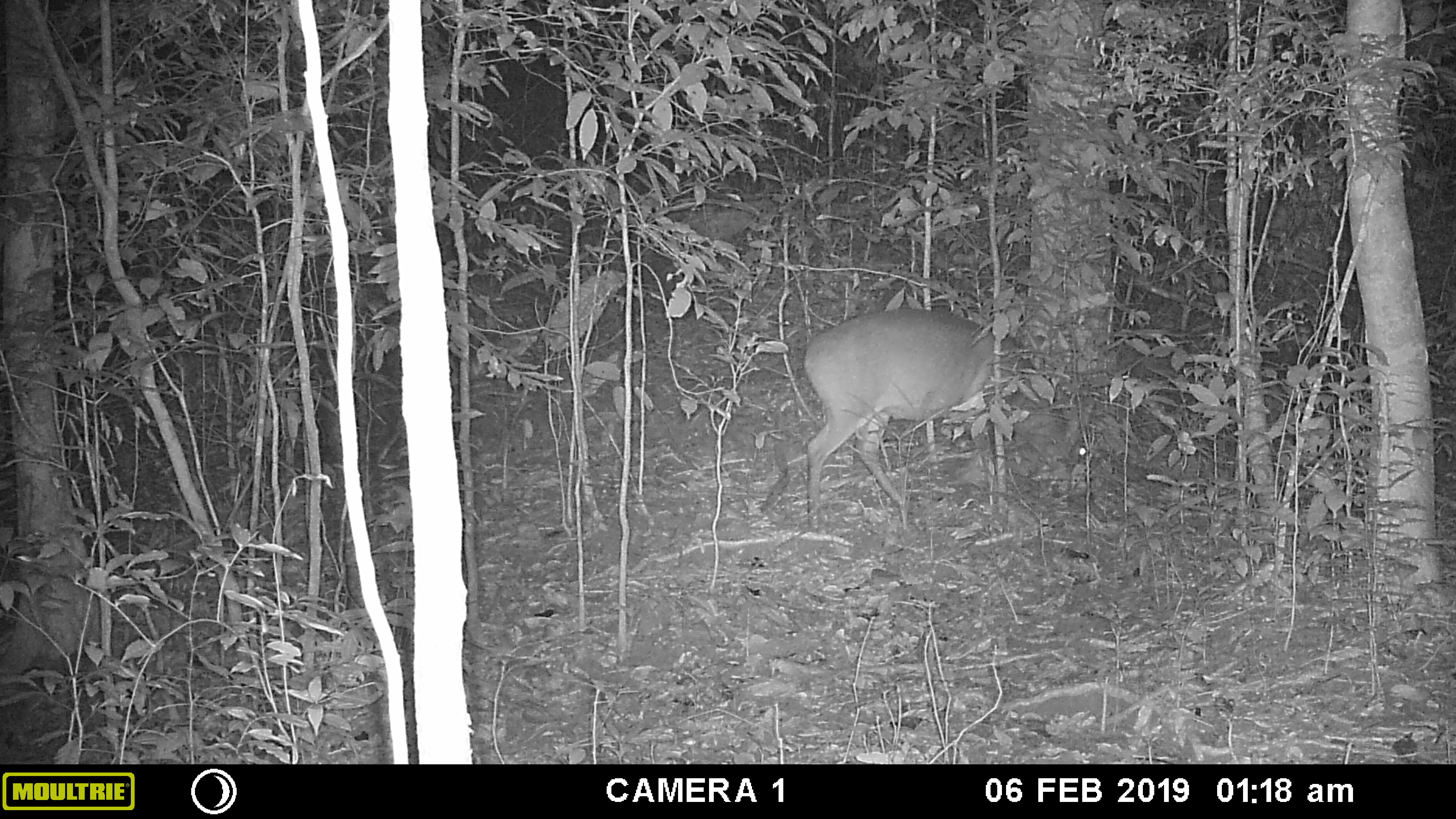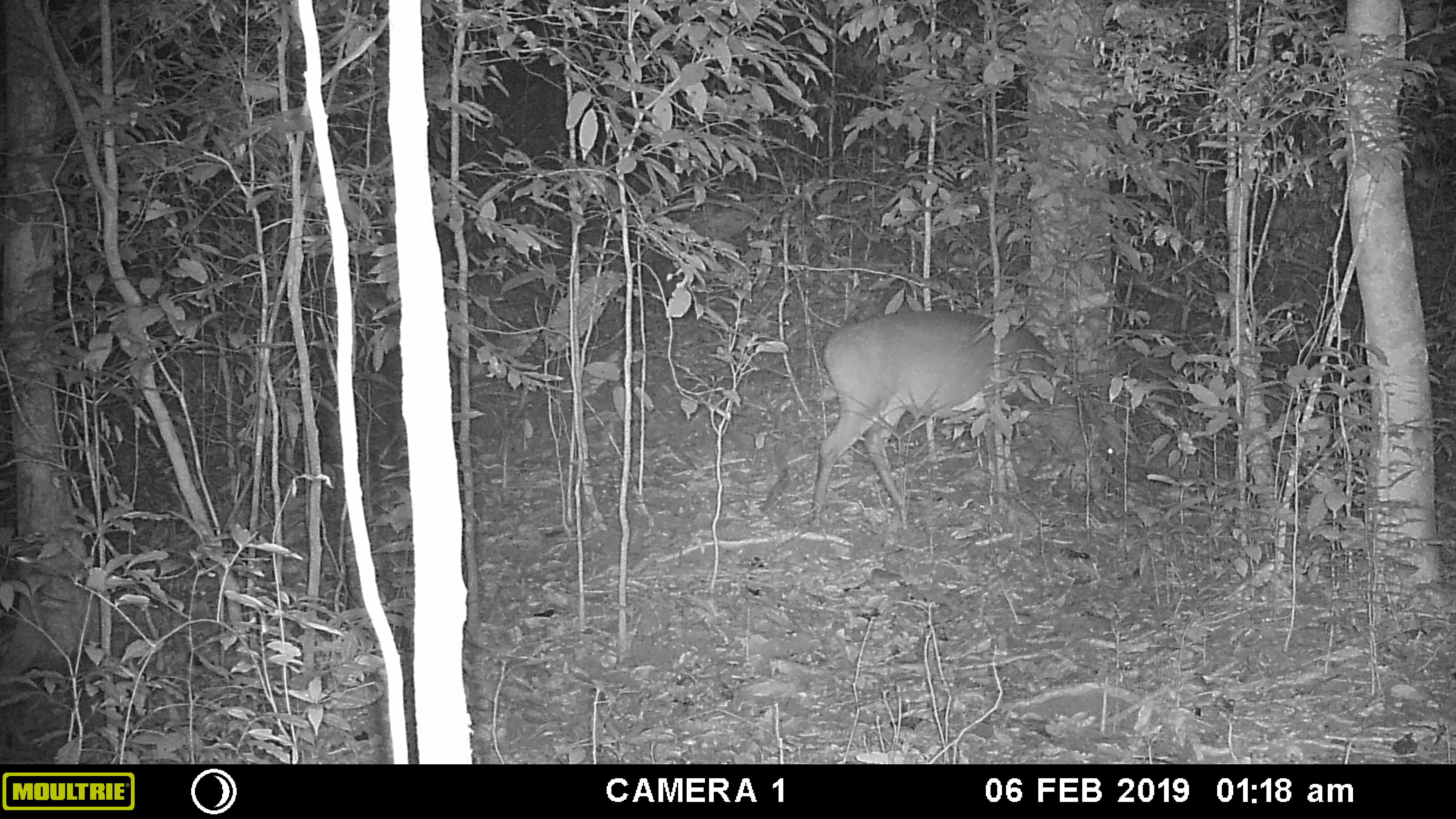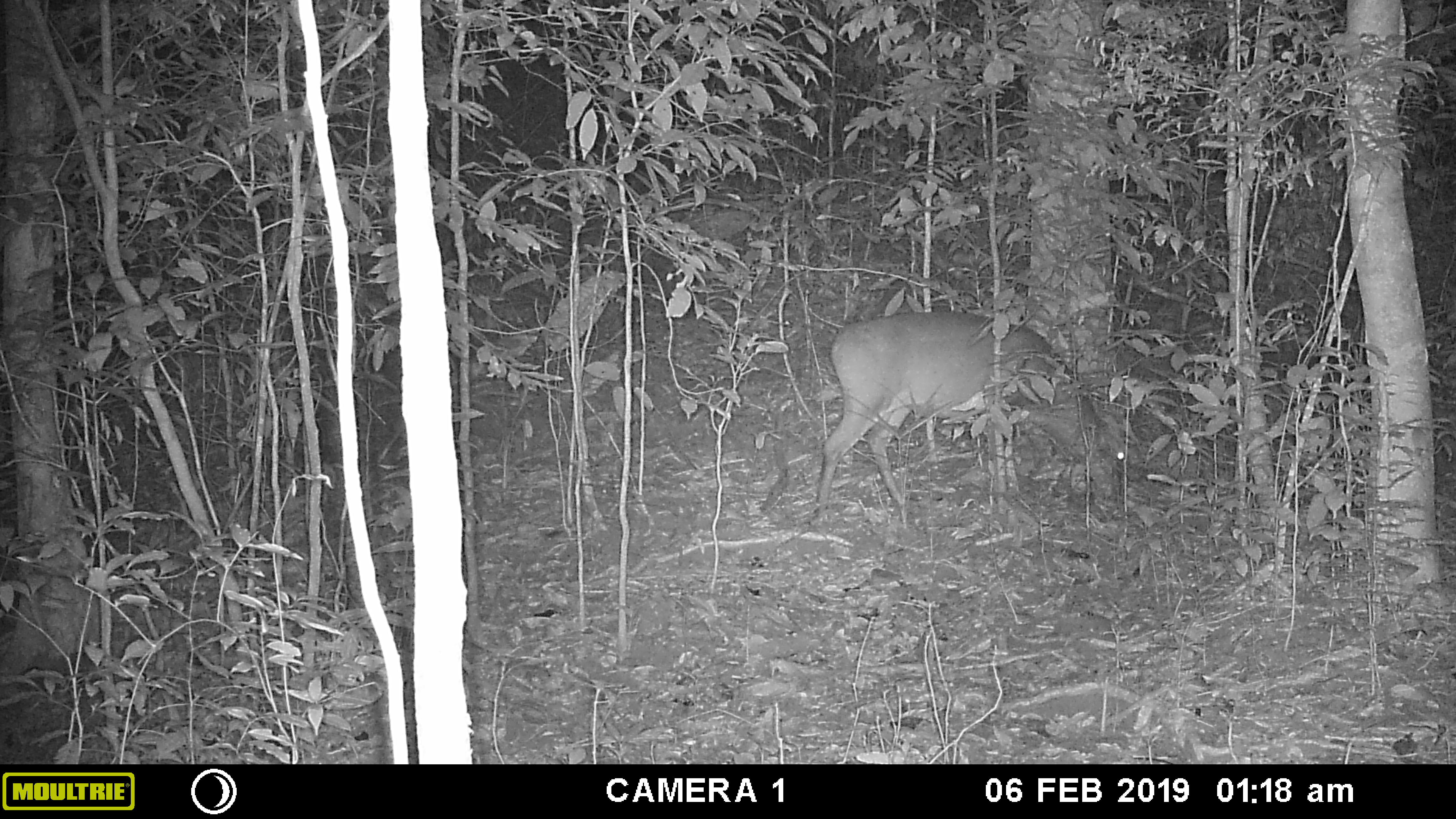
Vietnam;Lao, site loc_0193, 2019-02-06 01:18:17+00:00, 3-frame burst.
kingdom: Animalia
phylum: Chordata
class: Mammalia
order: Artiodactyla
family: Cervidae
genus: Muntiacus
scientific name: Muntiacus vuquangensis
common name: large-antlered muntjac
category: large antlered muntjac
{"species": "large antlered muntjac (large-antlered muntjac) (Muntiacus vuquangensis)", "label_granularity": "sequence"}